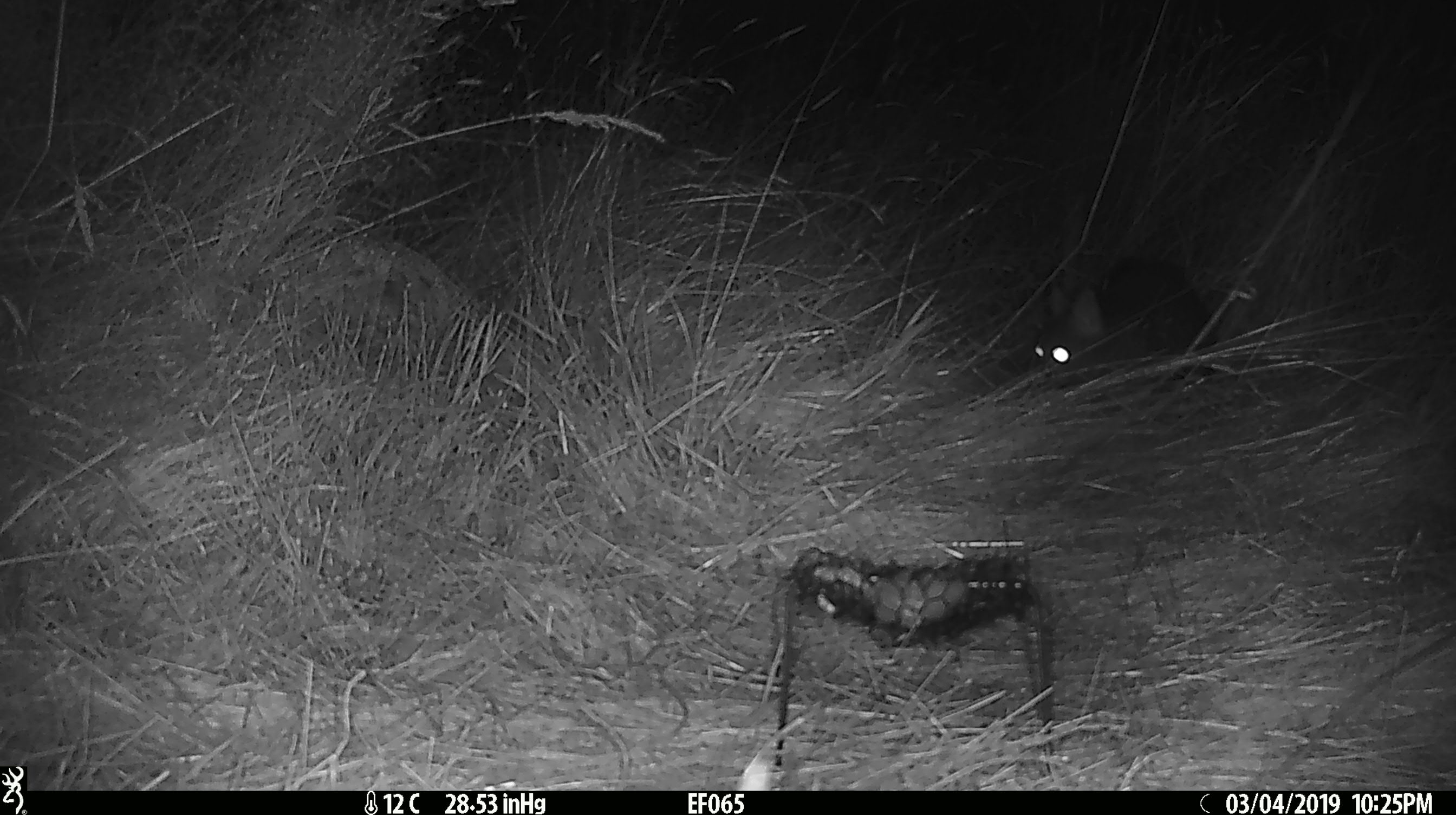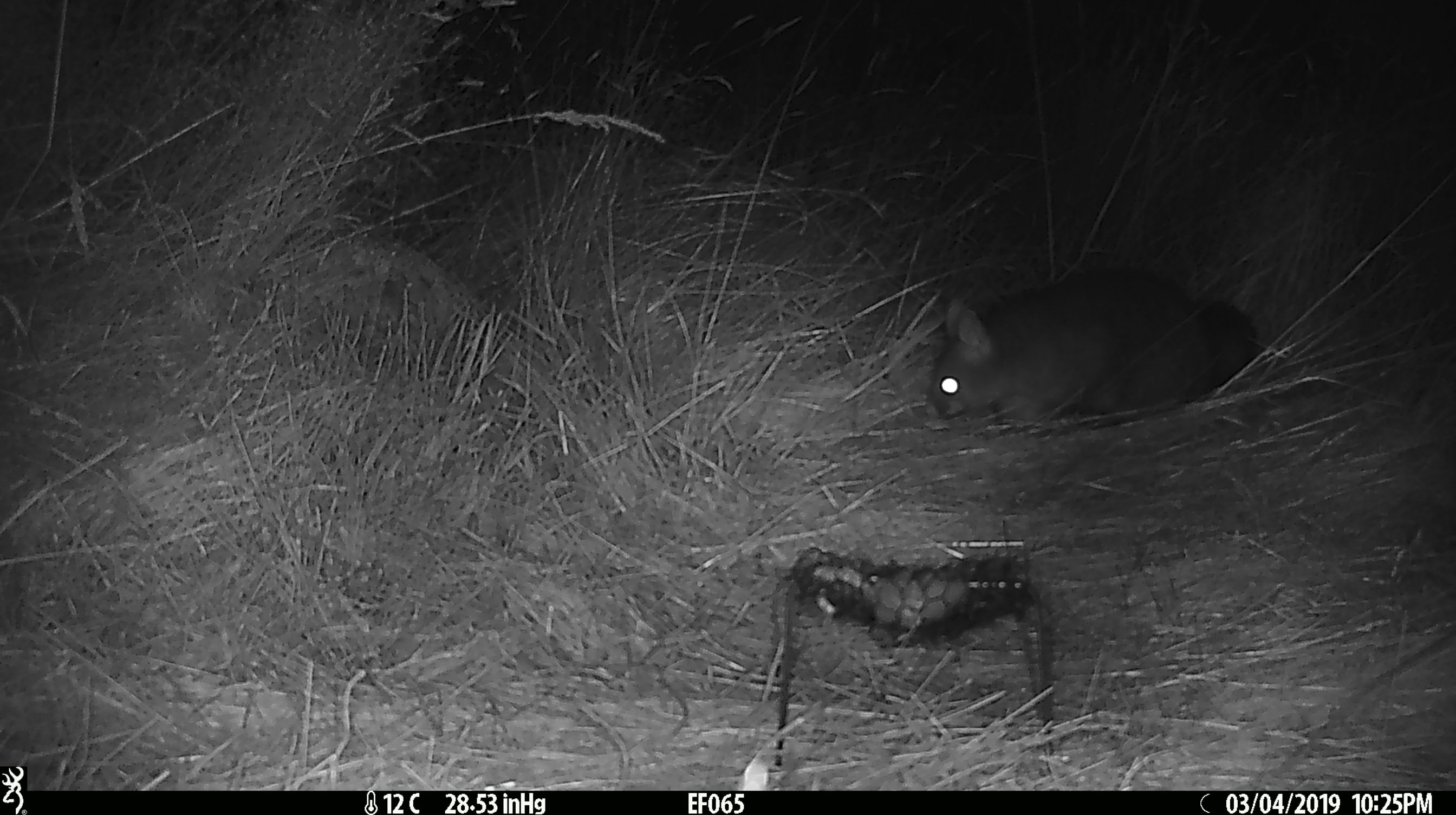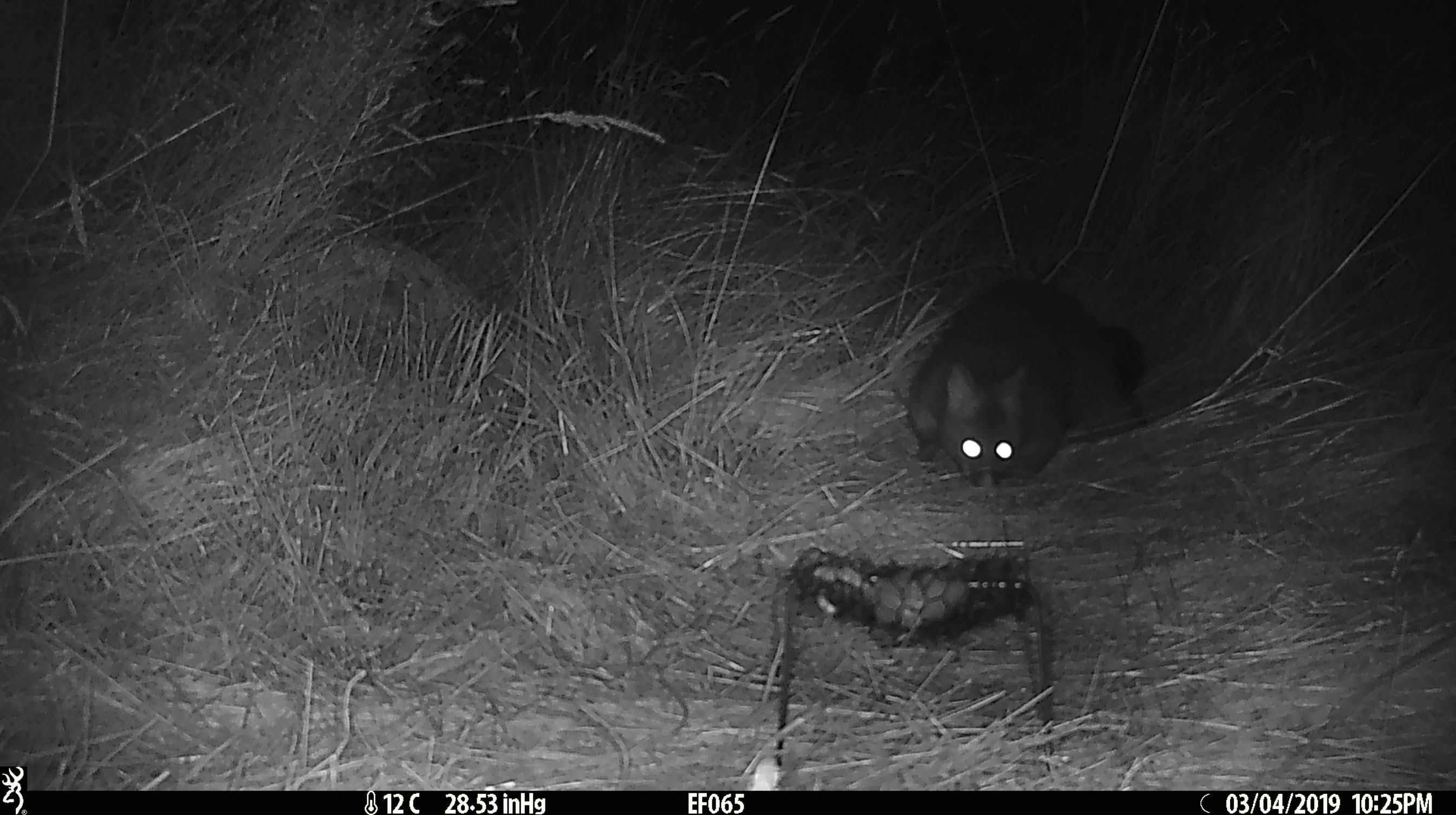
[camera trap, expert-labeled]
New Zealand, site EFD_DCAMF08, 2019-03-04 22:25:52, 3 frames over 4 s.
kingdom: Animalia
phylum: Chordata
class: Mammalia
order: Diprotodontia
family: Phalangeridae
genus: Trichosurus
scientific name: Trichosurus vulpecula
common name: common brushtail possum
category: possum